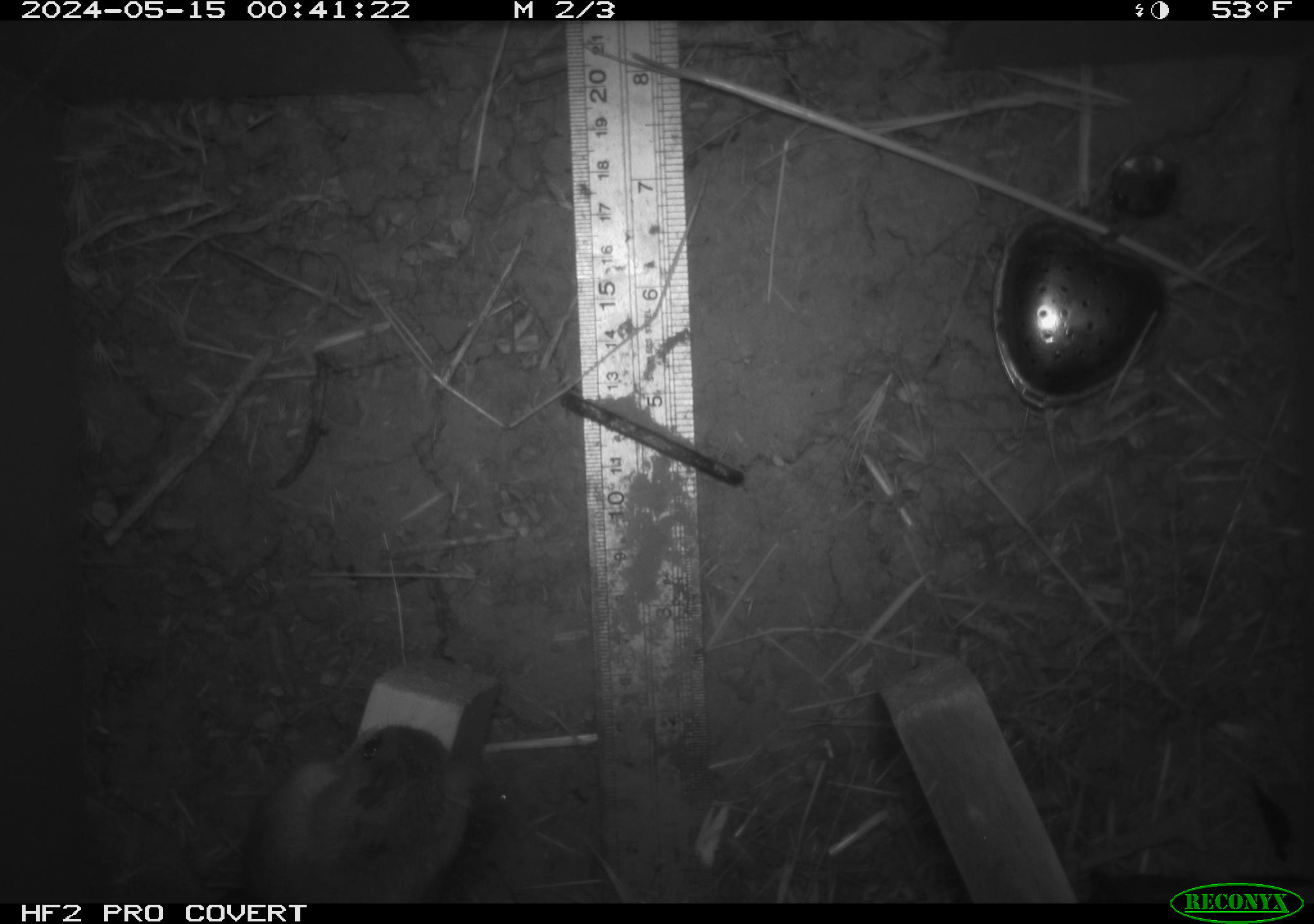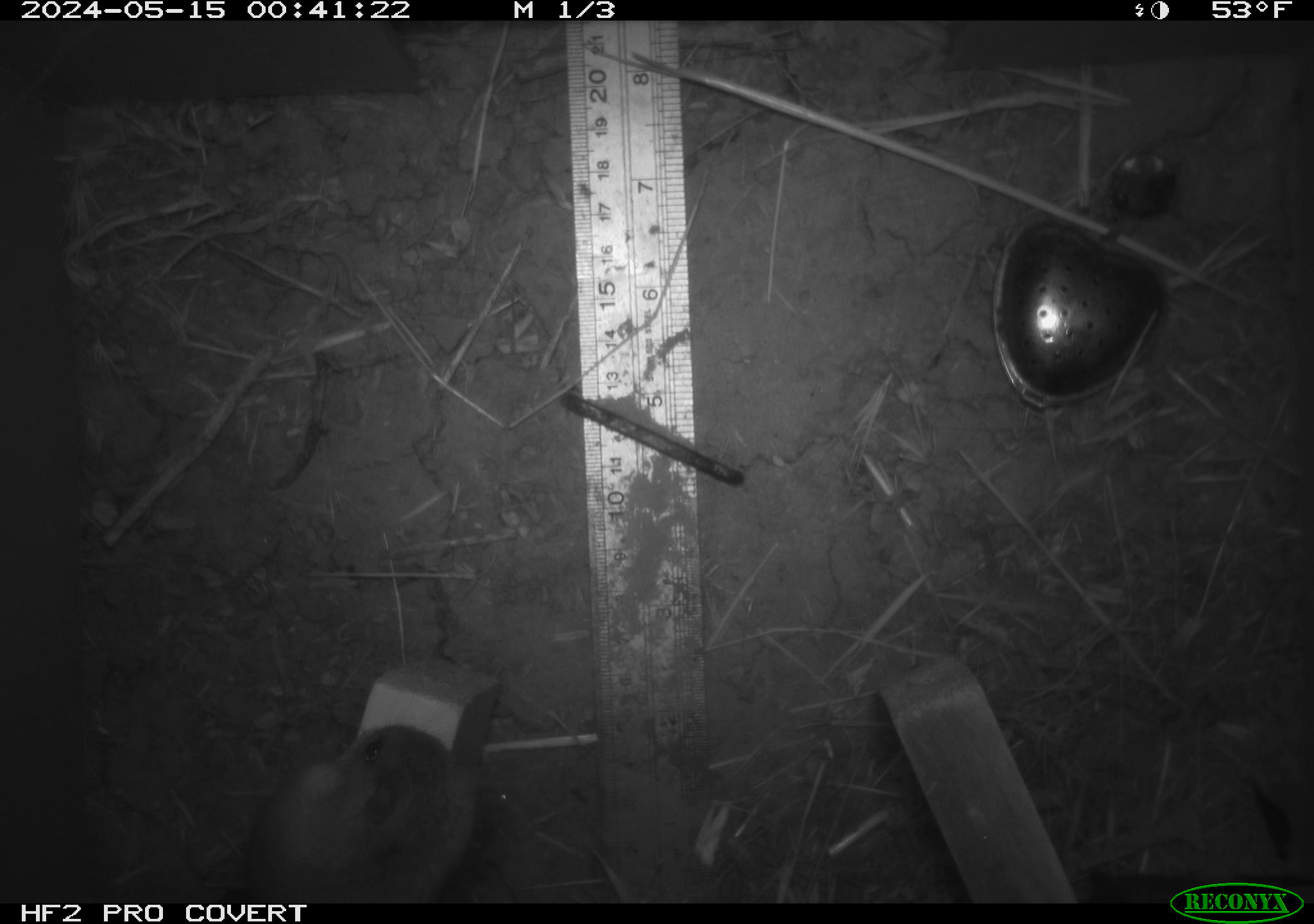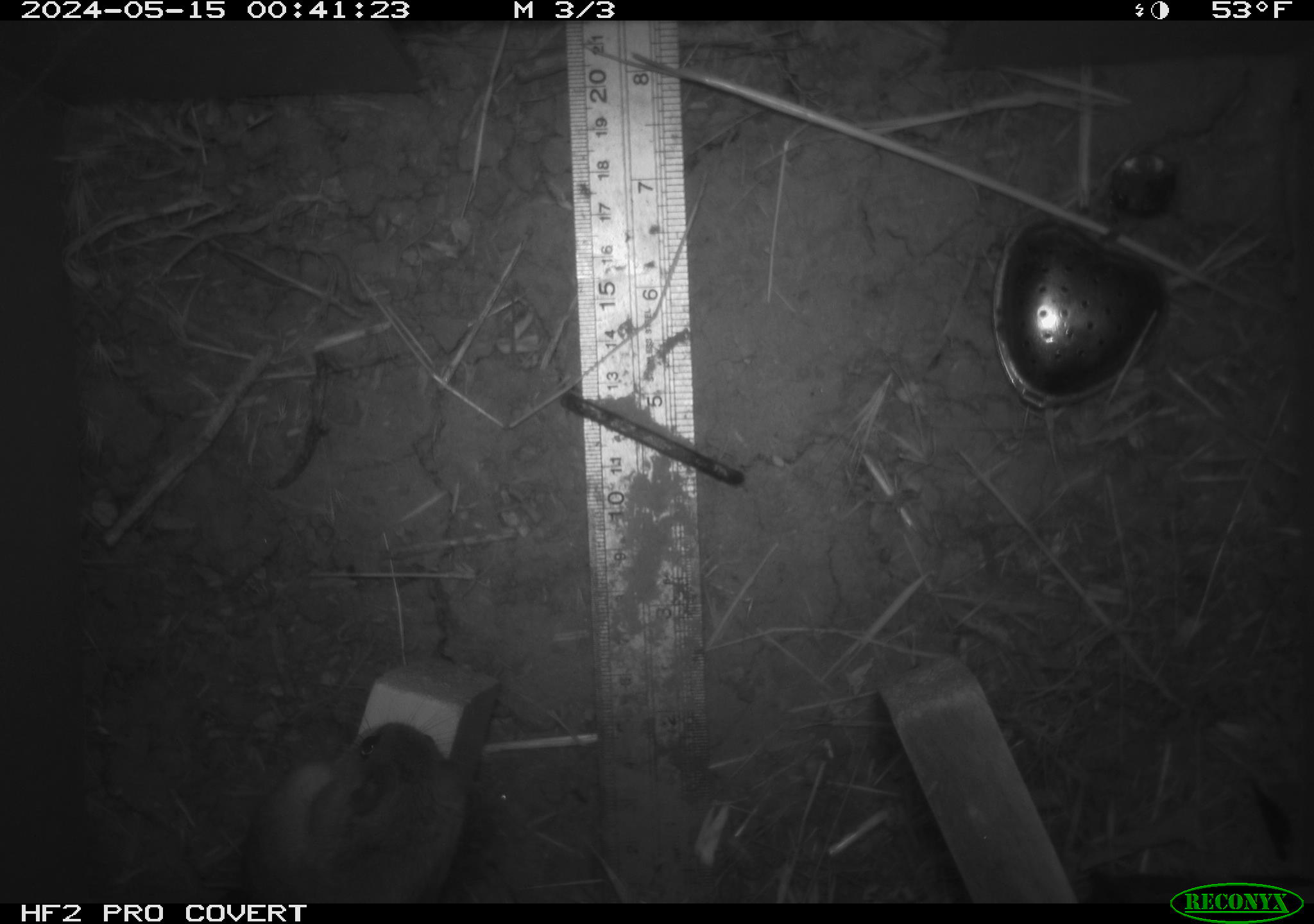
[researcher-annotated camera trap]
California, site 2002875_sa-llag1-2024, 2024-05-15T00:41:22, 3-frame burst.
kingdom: Animalia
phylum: Chordata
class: Mammalia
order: Rodentia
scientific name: Rodentia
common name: mouse species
Mouse species (Rodentia).